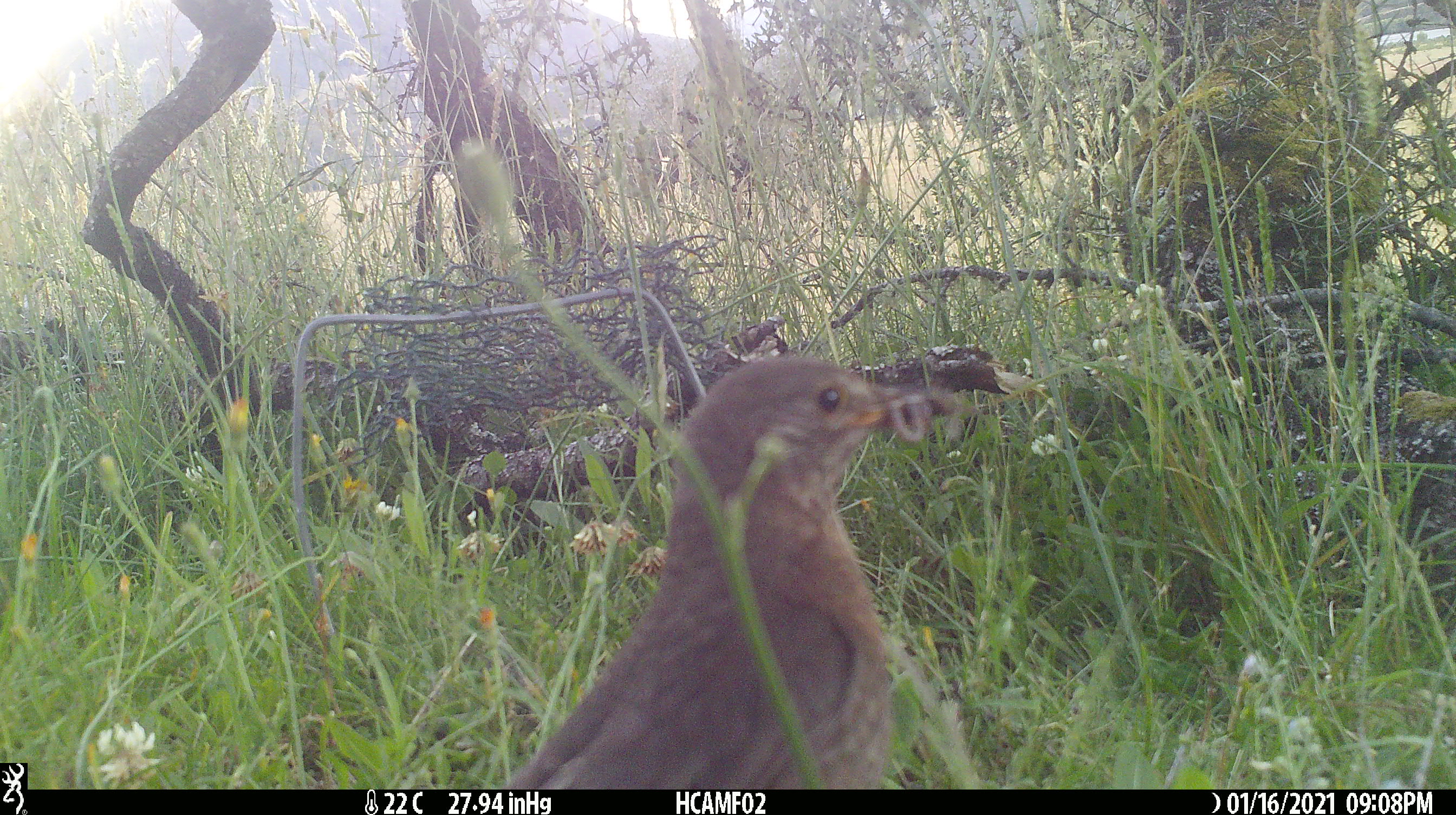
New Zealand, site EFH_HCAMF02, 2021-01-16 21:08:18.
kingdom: Animalia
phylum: Chordata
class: Aves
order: Passeriformes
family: Turdidae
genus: Turdus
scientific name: Turdus merula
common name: eurasian blackbird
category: blackbird